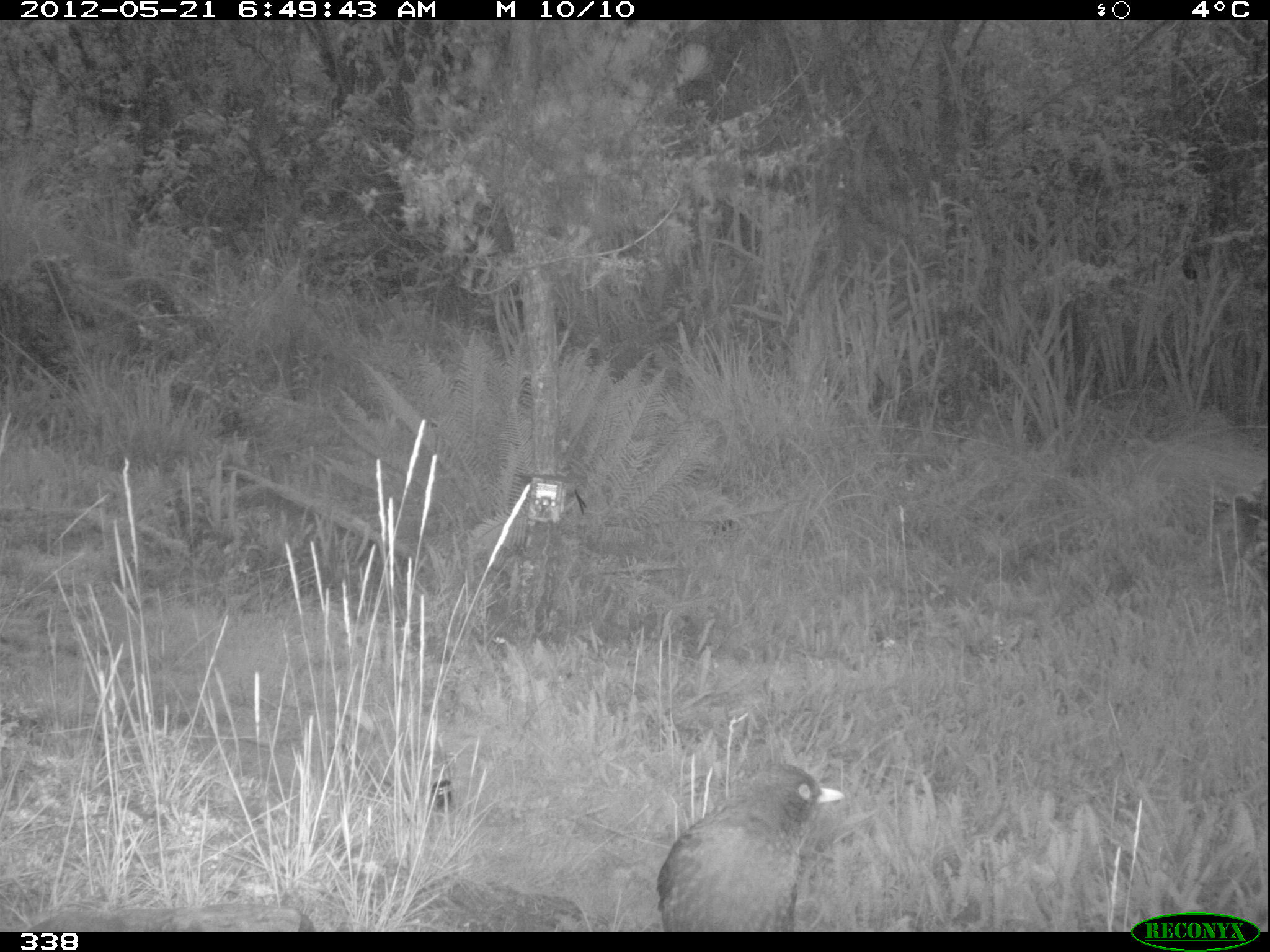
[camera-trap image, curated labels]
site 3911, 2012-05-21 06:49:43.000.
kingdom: Animalia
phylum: Chordata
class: Aves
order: Passeriformes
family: Turdidae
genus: Turdus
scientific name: Turdus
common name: true thrushes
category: turdus sp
Turdus sp (true thrushes) (Turdus).